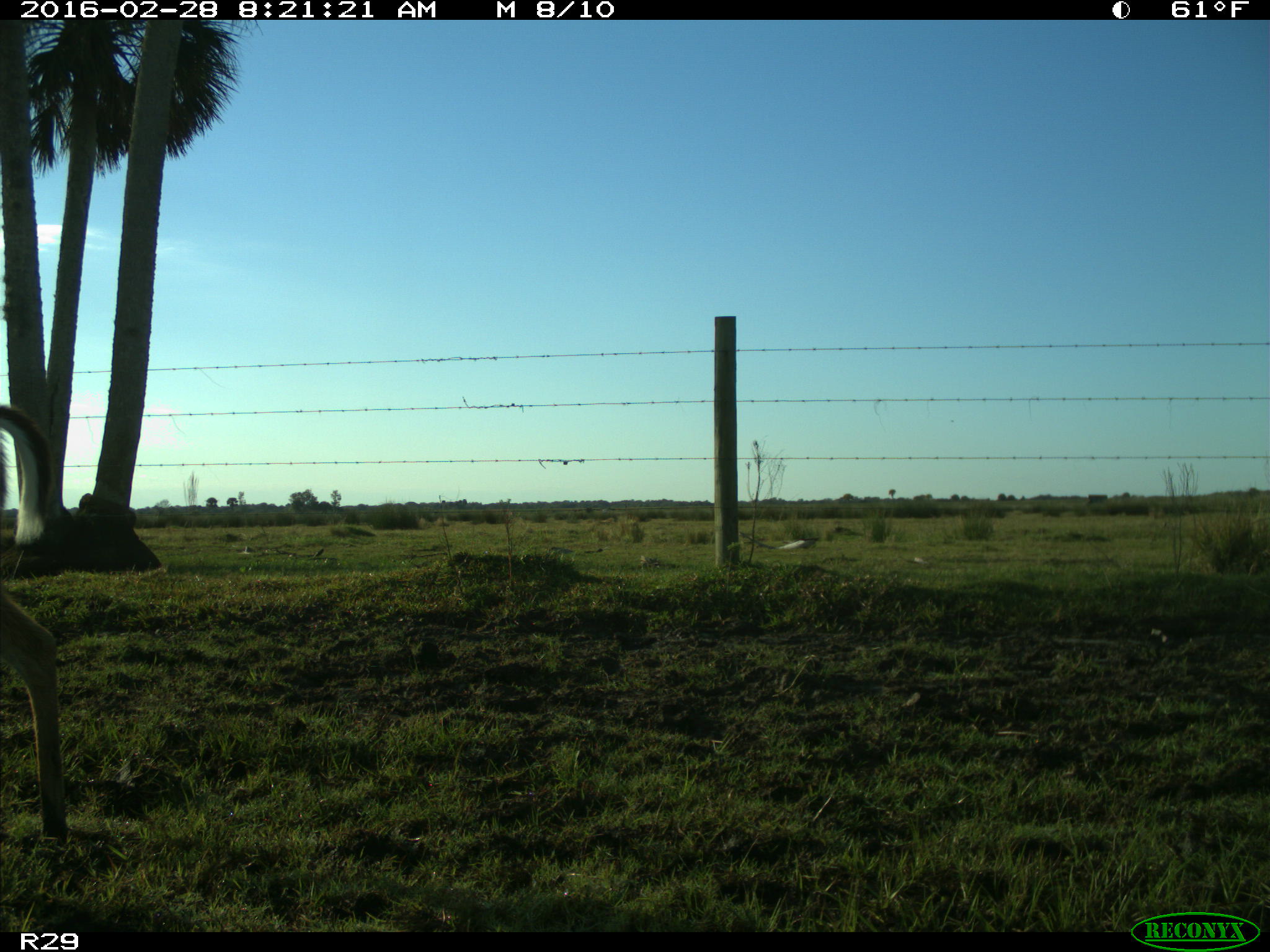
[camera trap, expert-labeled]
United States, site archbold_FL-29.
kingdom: Animalia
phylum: Chordata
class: Mammalia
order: Artiodactyla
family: Cervidae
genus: Odocoileus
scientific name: Odocoileus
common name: deer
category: unidentified deer